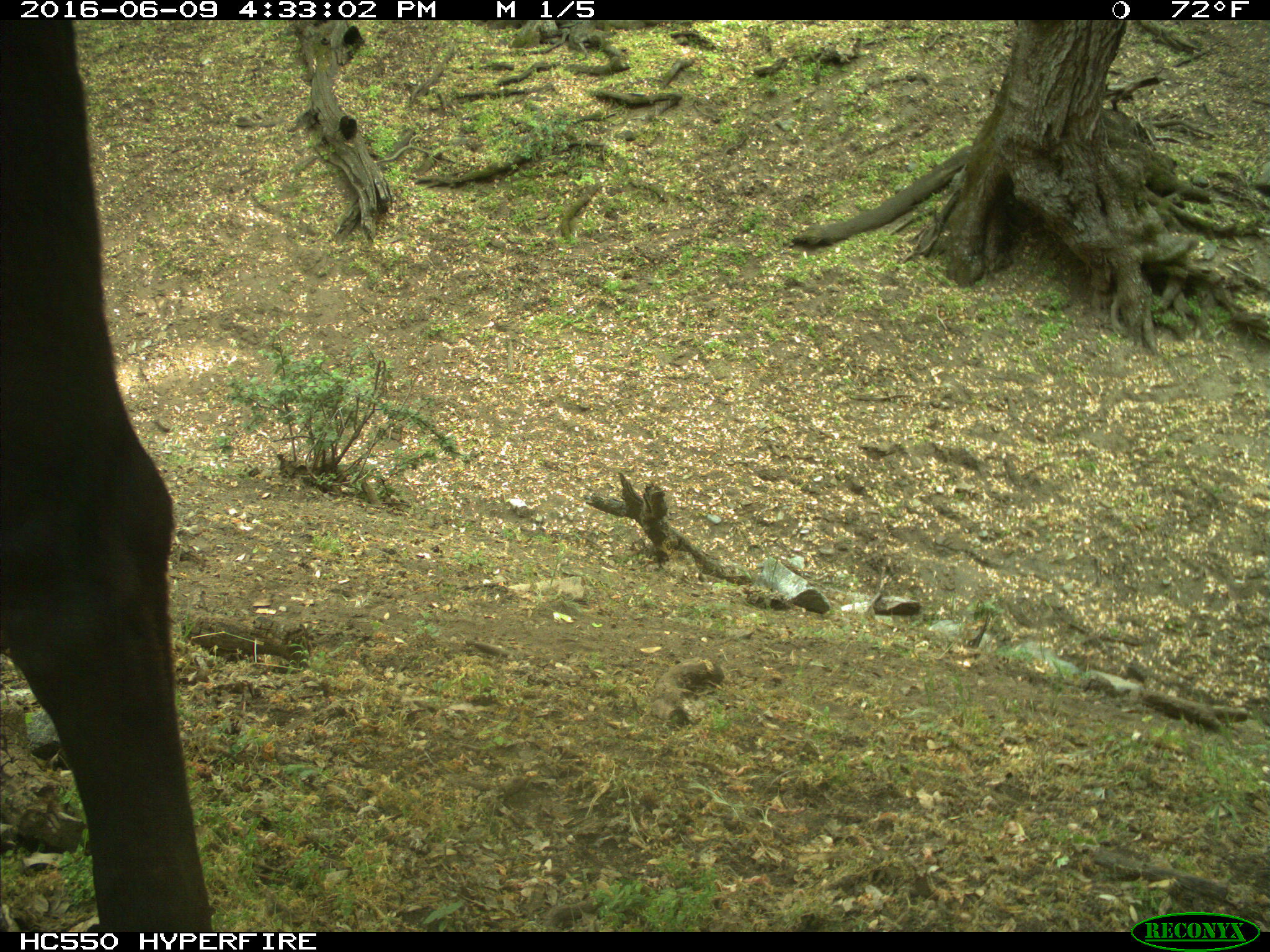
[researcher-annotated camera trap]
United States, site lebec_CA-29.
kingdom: Animalia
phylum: Chordata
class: Mammalia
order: Artiodactyla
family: Bovidae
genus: Bos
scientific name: Bos taurus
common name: domestic cow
Bos taurus (domestic cow).